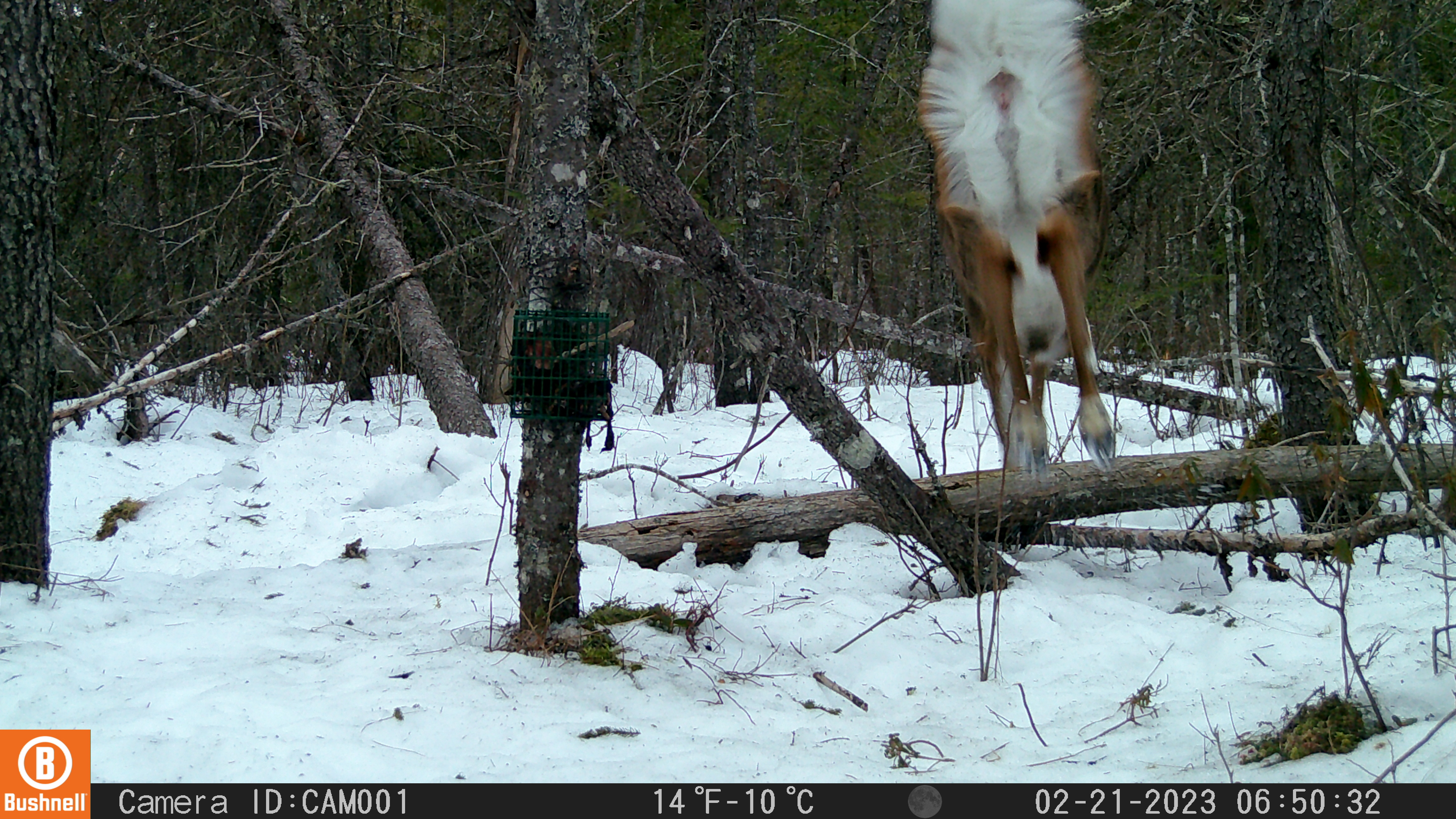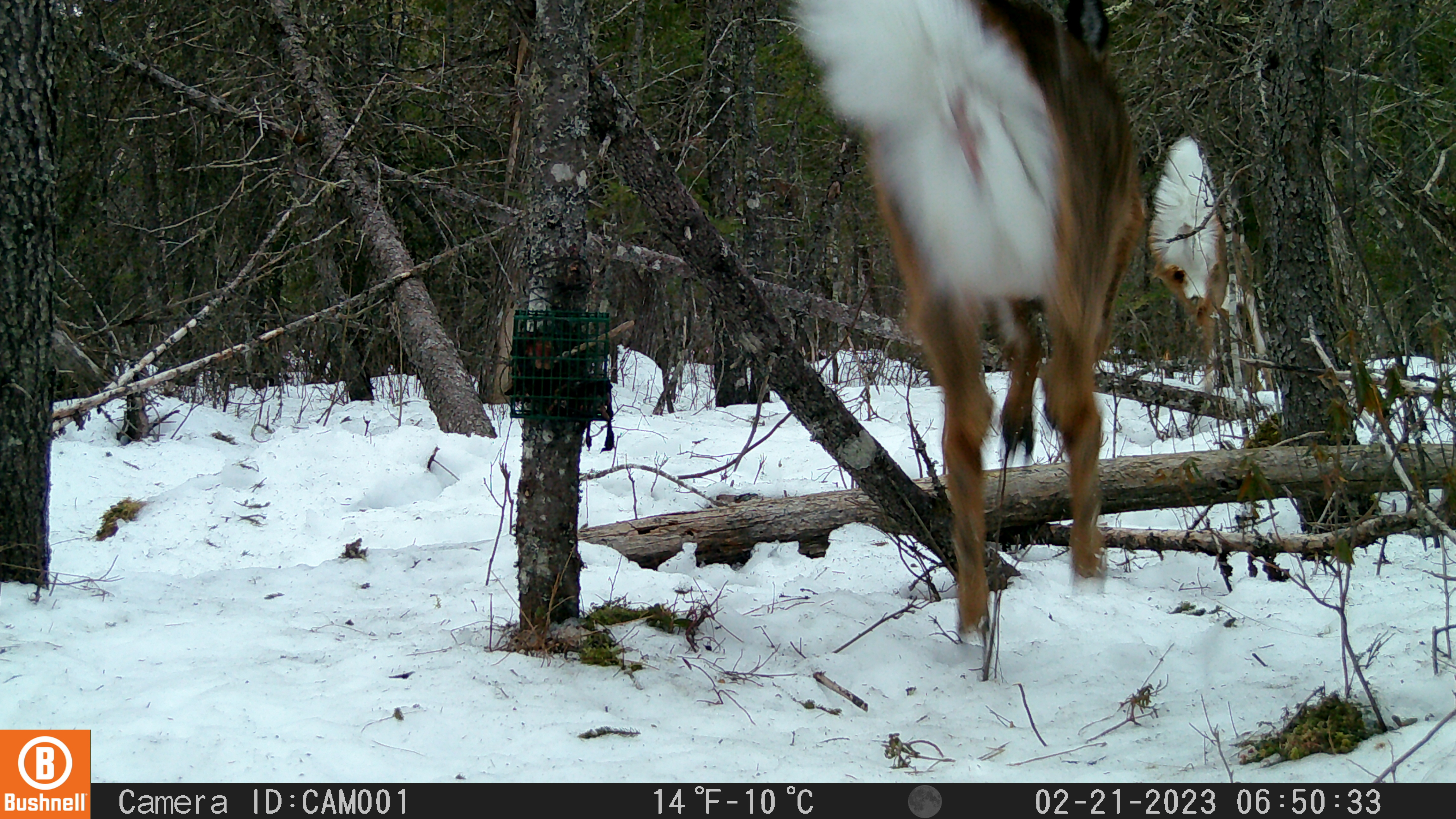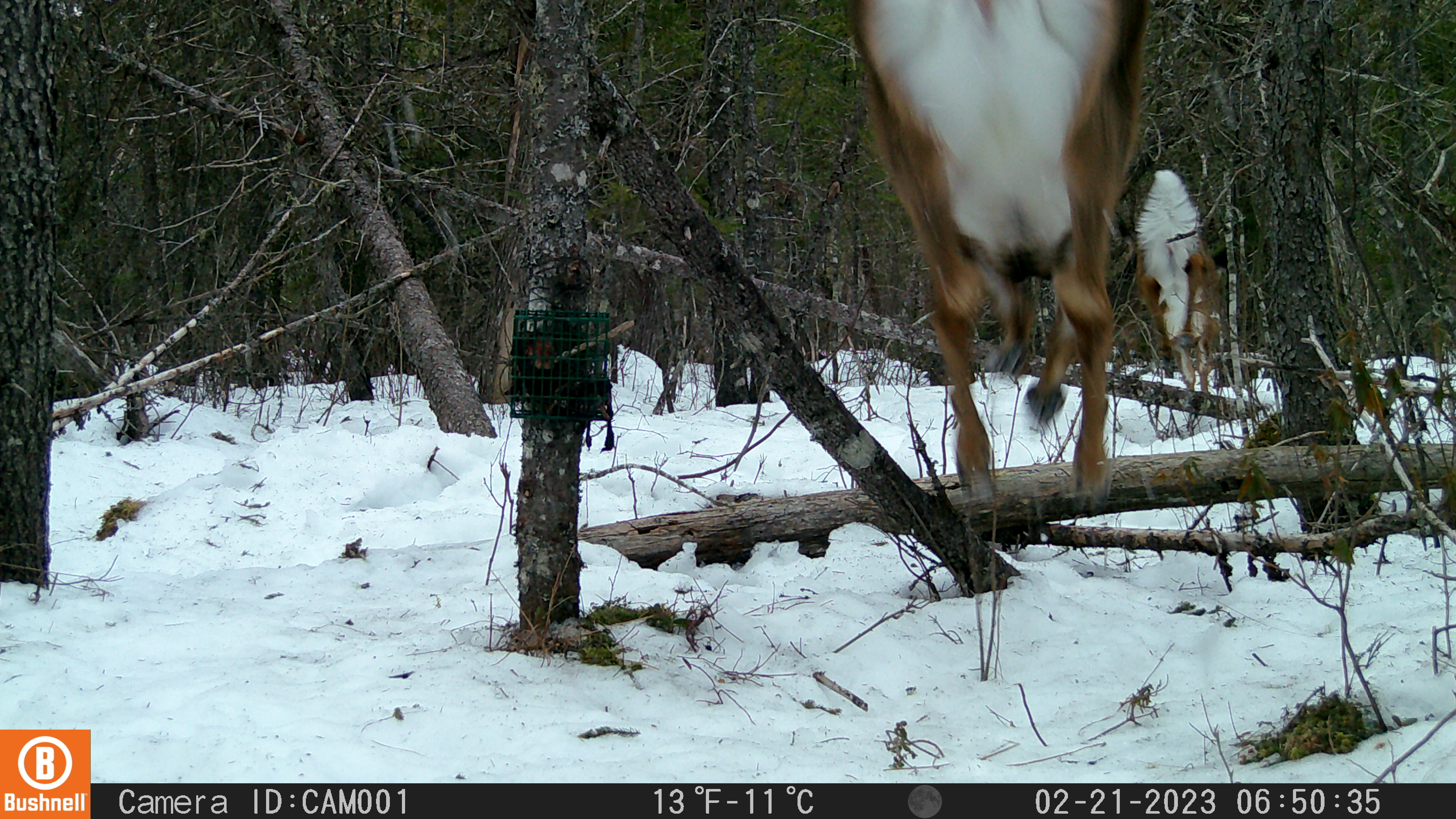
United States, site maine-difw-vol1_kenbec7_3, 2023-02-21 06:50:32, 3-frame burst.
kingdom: Animalia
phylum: Chordata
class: Mammalia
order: Artiodactyla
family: Cervidae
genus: Odocoileus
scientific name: Odocoileus virginianus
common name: white-tailed deer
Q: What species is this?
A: White-tailed deer (Odocoileus virginianus).